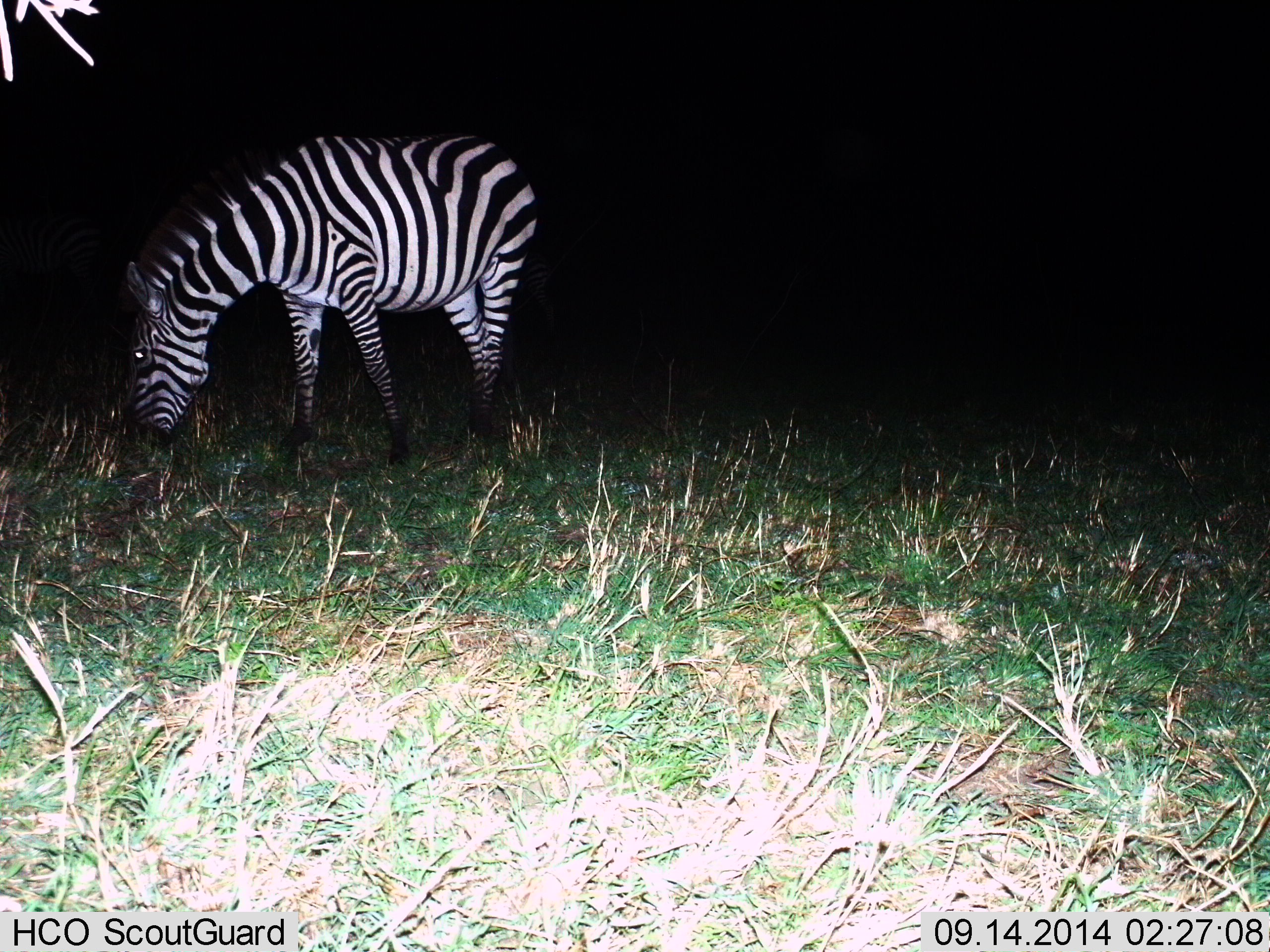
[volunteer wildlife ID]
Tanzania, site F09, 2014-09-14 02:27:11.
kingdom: Animalia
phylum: Chordata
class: Mammalia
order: Perissodactyla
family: Equidae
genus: Equus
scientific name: Equus quagga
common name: plains zebra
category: zebra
Zebra (plains zebra) (Equus quagga), count 1. Behavior (volunteer vote fractions): standing 40%, resting 0%, moving 0%, interacting 10%. Young present (vote fraction): 0%. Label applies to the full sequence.